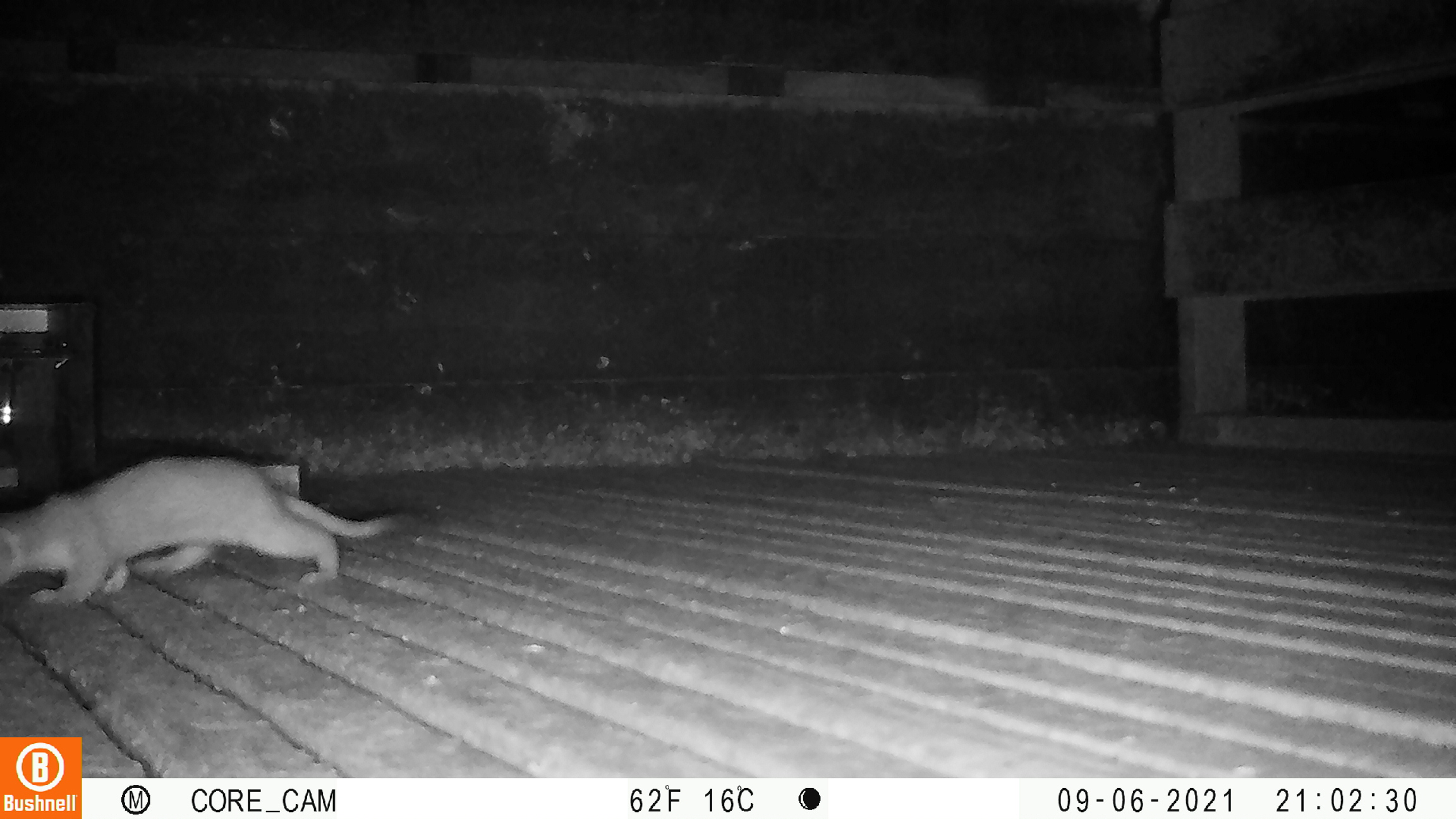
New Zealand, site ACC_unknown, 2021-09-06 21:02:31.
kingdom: Animalia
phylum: Chordata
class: Mammalia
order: Carnivora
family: Mustelidae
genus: Mustela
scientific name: Mustela erminea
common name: stoat